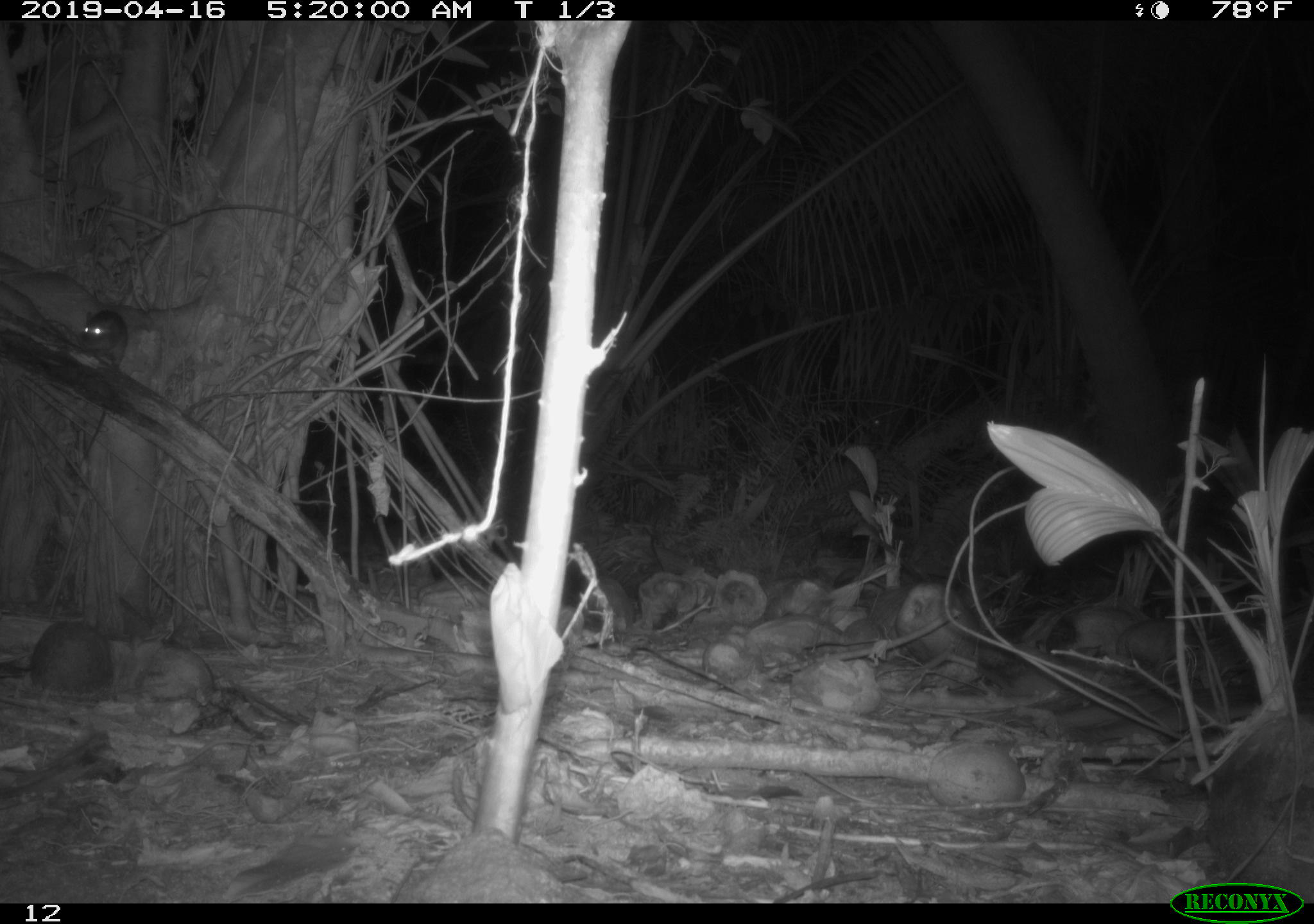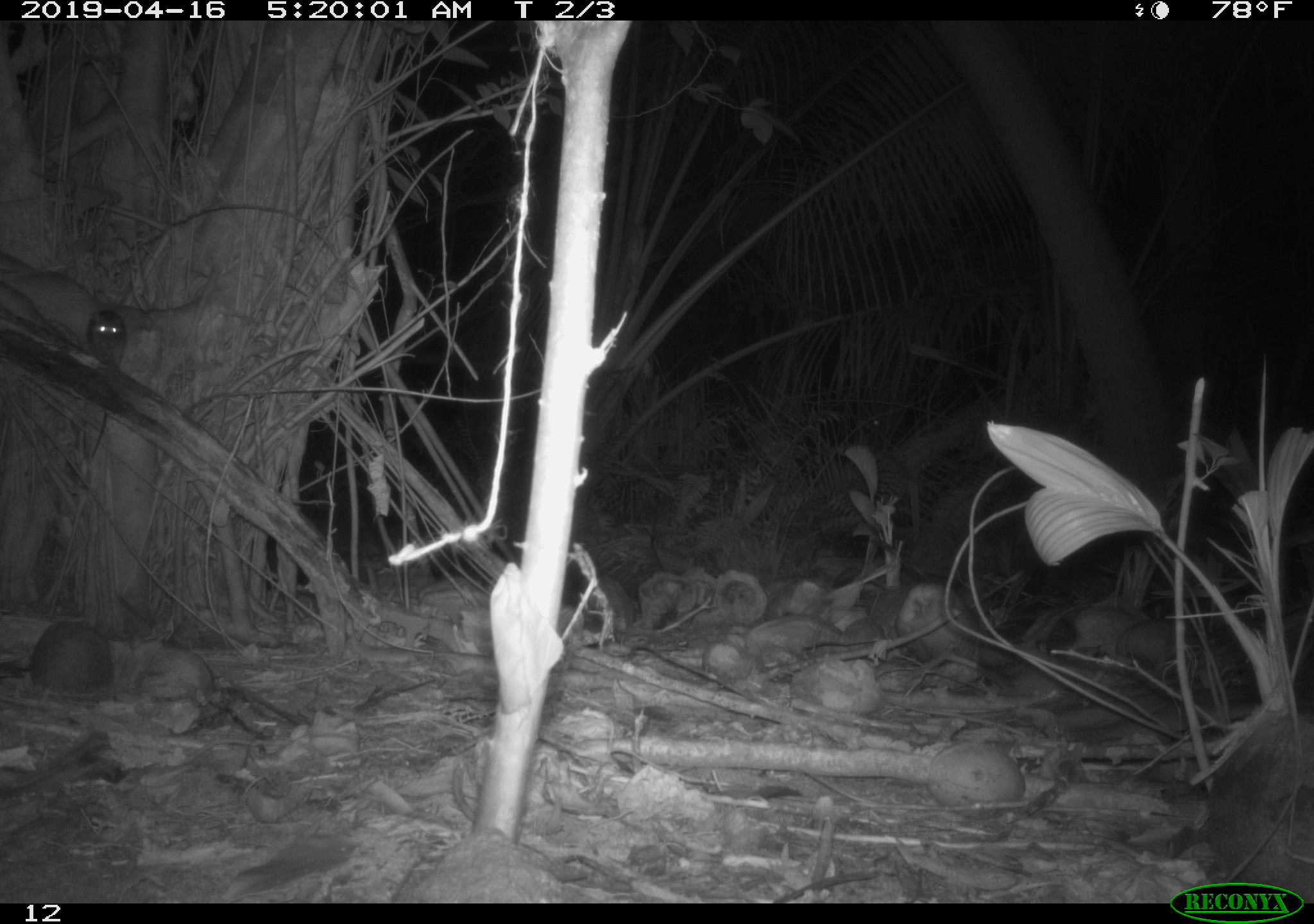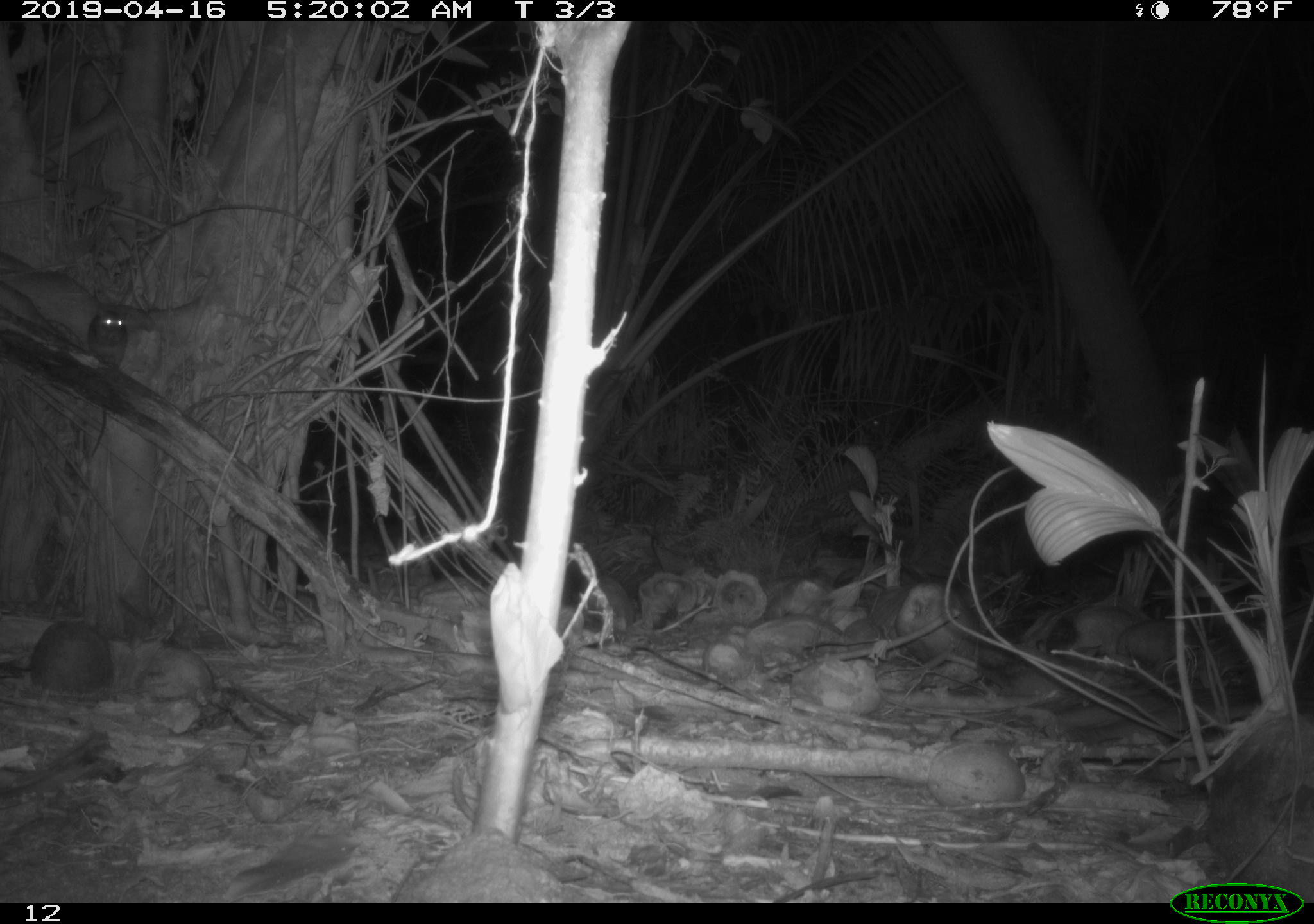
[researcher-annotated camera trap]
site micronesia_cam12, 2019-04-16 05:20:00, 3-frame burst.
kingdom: Animalia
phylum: Chordata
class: Mammalia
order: Rodentia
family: Muridae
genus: Rattus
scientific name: Rattus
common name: rat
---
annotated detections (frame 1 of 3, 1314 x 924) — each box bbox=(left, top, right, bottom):
rat: bbox=(78, 305, 130, 470)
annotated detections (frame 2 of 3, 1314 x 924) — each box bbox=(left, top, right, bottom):
rat: bbox=(94, 309, 116, 467)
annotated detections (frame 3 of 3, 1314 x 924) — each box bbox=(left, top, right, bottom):
rat: bbox=(79, 300, 136, 459)